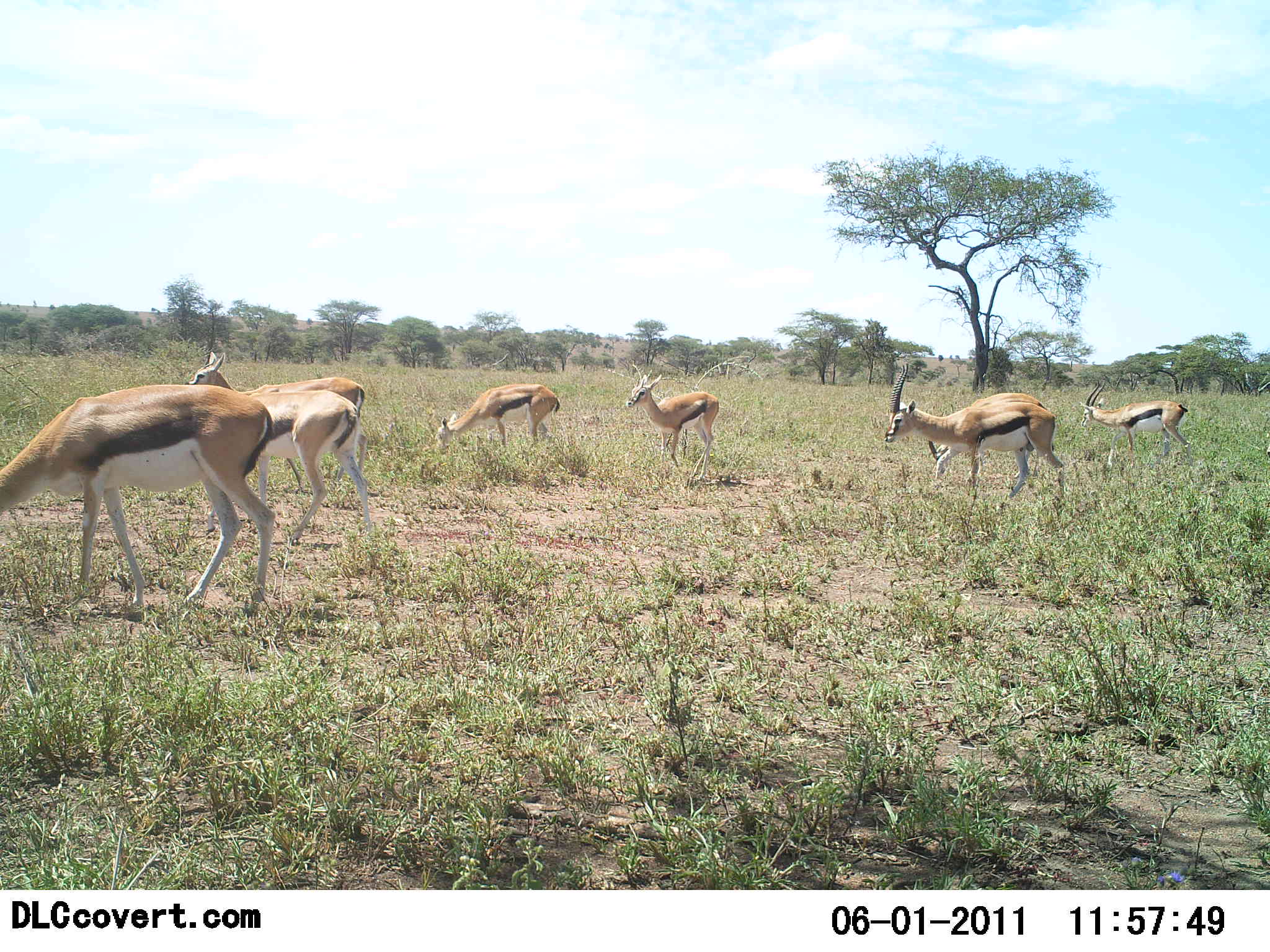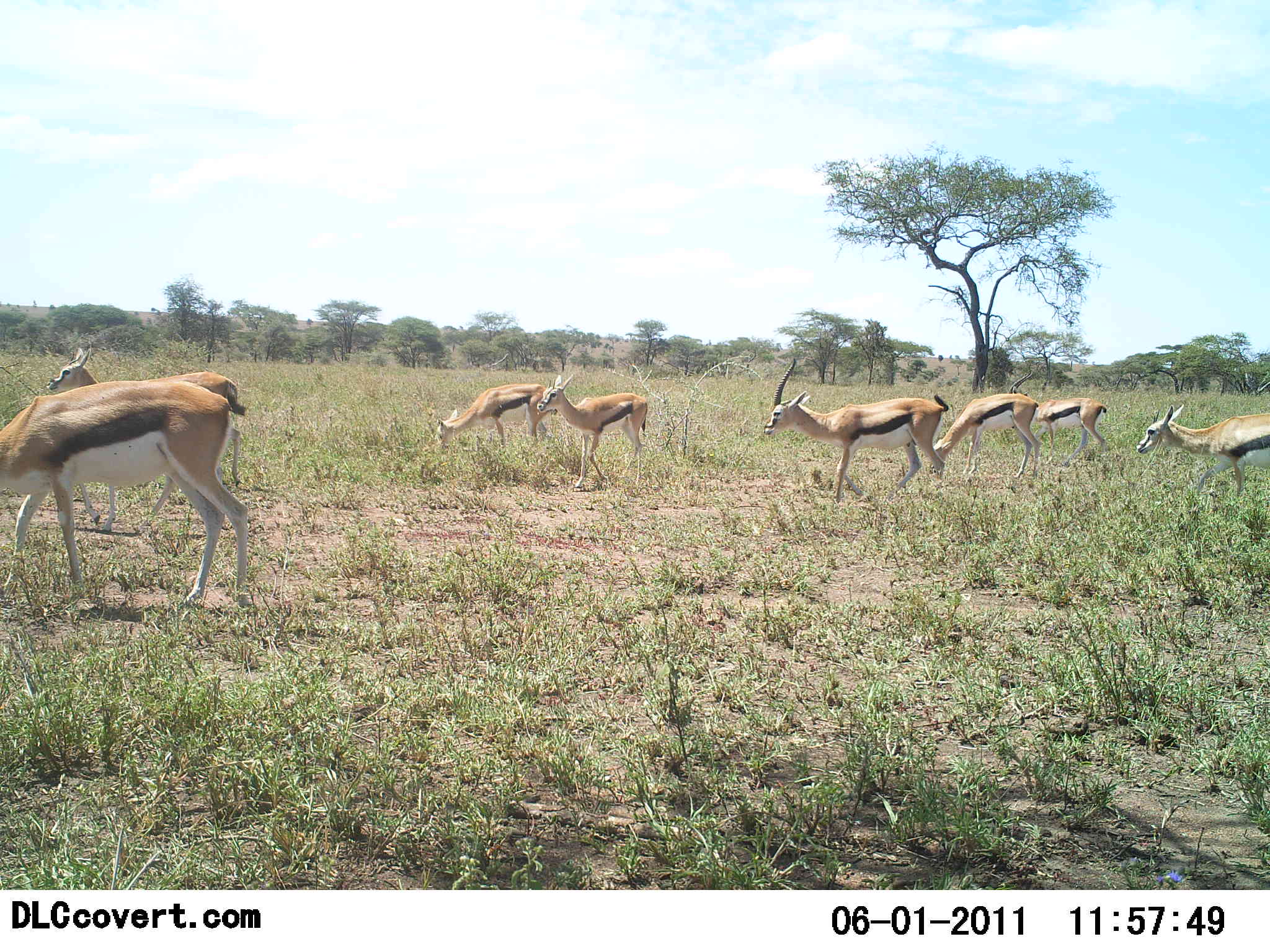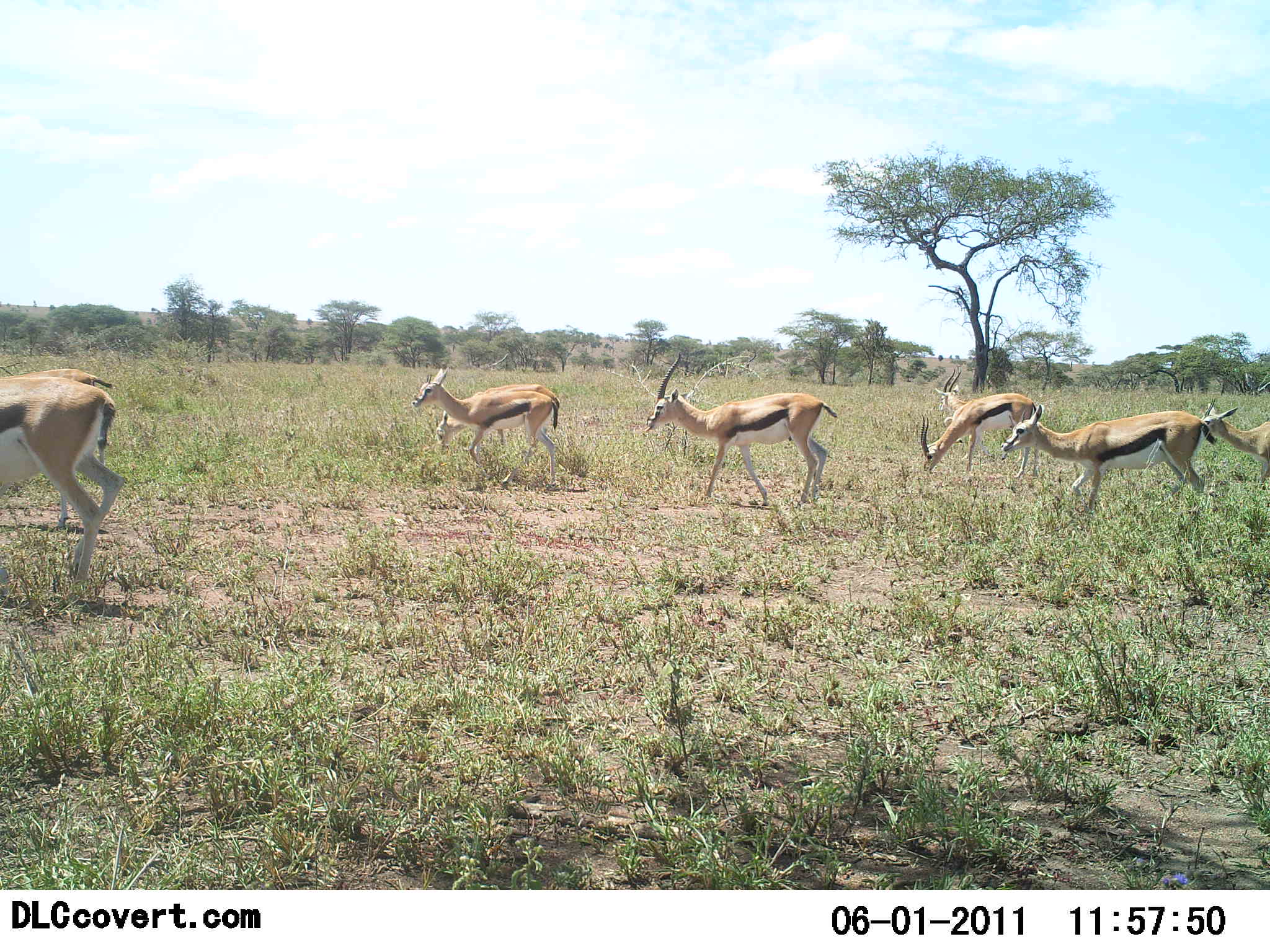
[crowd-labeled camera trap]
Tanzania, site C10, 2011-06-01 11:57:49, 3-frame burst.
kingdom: Animalia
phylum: Chordata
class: Mammalia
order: Artiodactyla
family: Bovidae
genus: Eudorcas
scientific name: Eudorcas thomsonii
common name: thomson's gazelle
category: gazellethomsons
Gazellethomsons (thomson's gazelle) (Eudorcas thomsonii), count 8. Behavior (volunteer vote fractions): standing 27%, resting 0%, moving 82%, interacting 0%. Young present (vote fraction): 18%. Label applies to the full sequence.